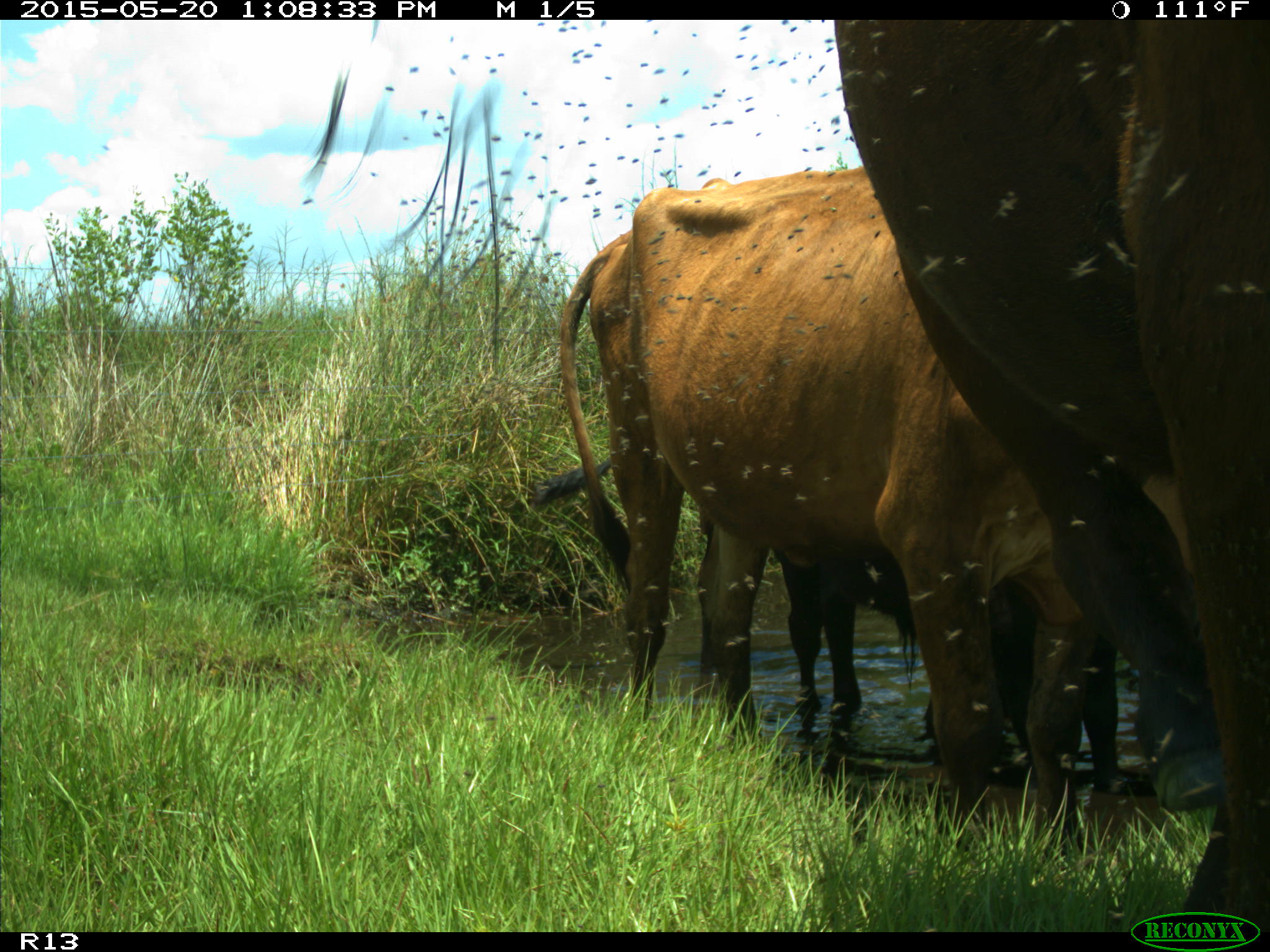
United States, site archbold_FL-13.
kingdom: Animalia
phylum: Chordata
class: Mammalia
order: Artiodactyla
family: Bovidae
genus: Bos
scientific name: Bos taurus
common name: domestic cow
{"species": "Bos taurus (domestic cow)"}